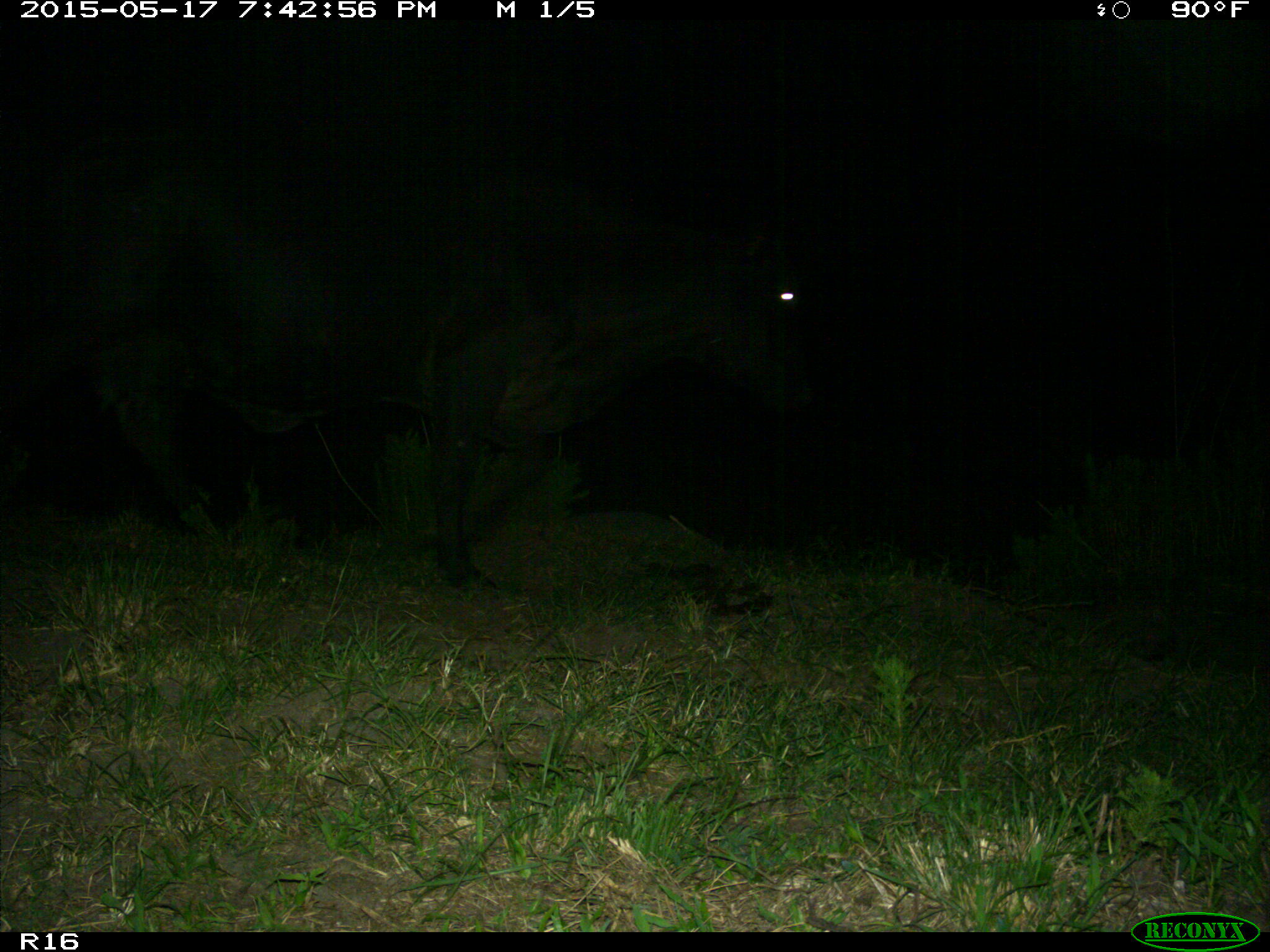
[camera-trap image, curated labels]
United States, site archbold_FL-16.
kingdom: Animalia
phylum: Chordata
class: Mammalia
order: Artiodactyla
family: Bovidae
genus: Bos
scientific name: Bos taurus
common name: domestic cow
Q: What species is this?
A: Bos taurus (domestic cow).